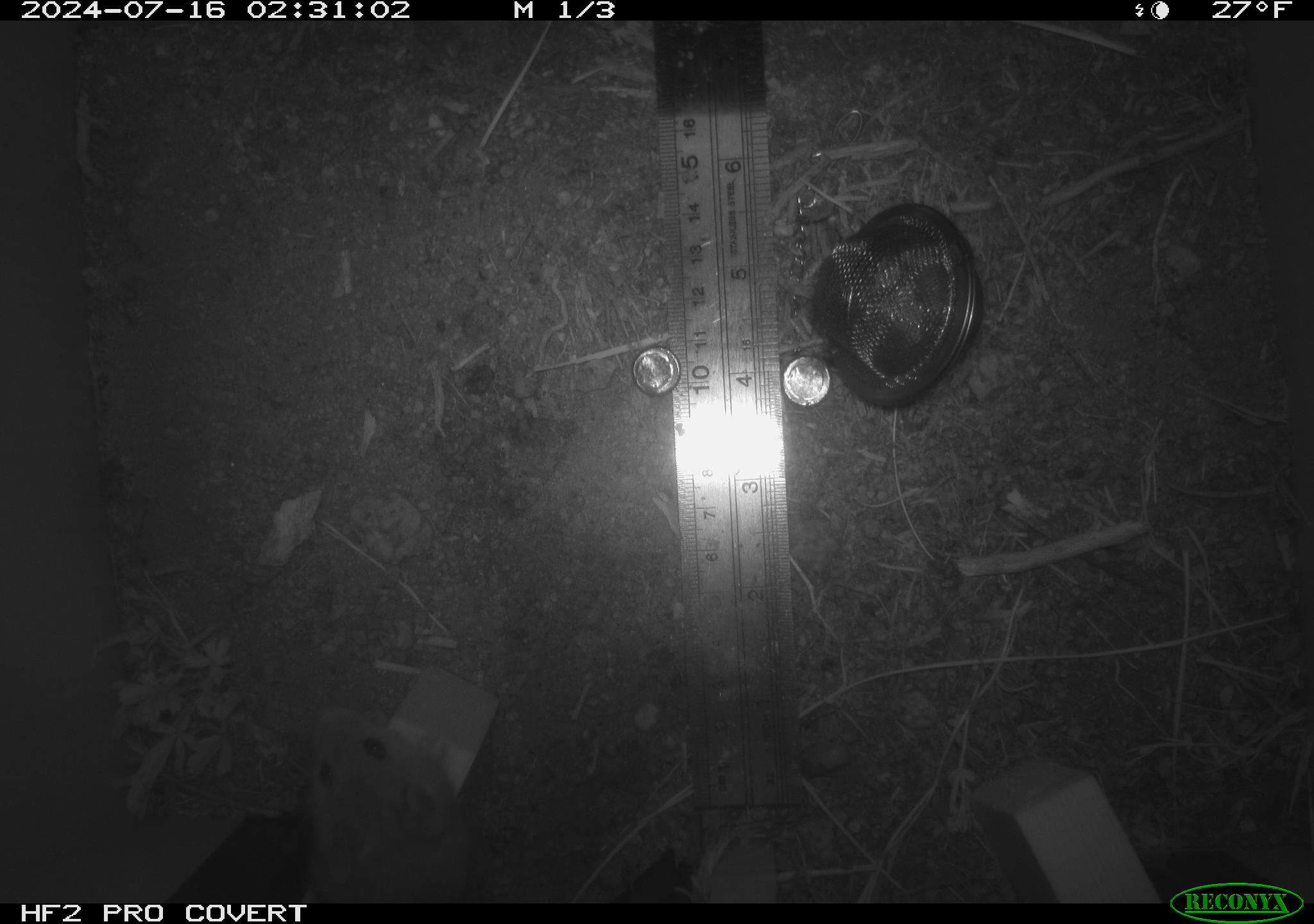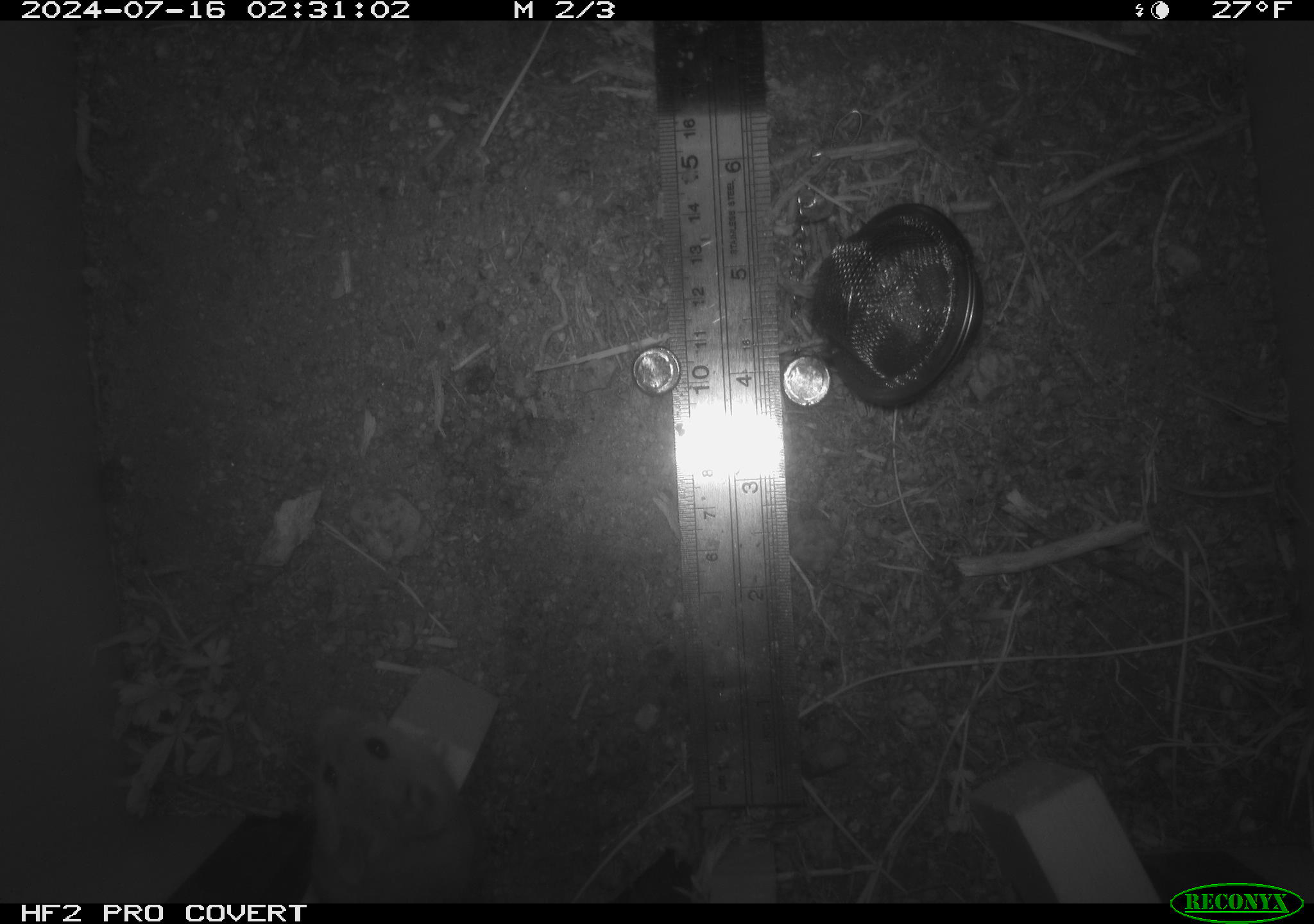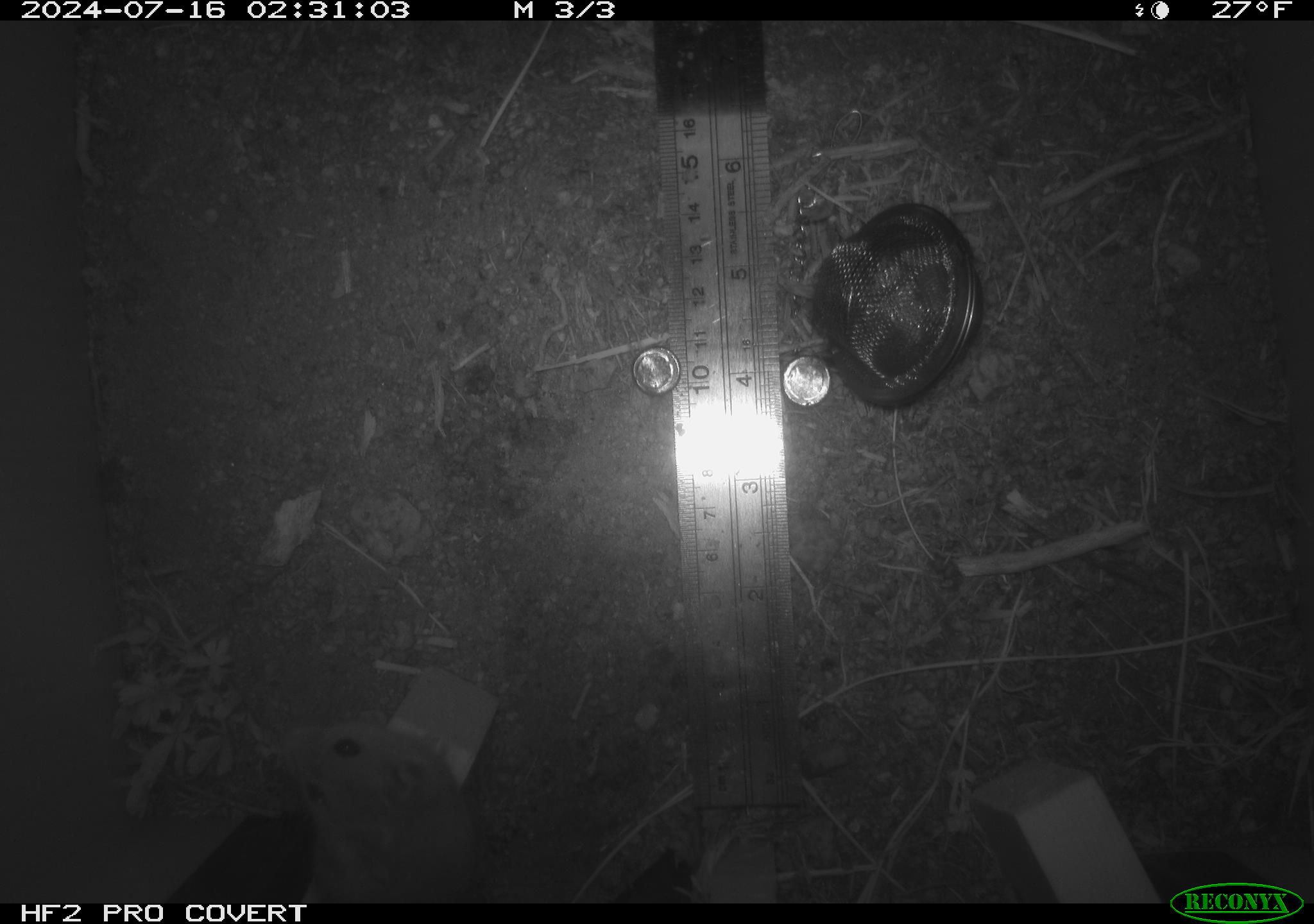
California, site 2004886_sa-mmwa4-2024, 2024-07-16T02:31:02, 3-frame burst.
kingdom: Animalia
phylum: Chordata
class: Mammalia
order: Rodentia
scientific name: Rodentia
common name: mouse species